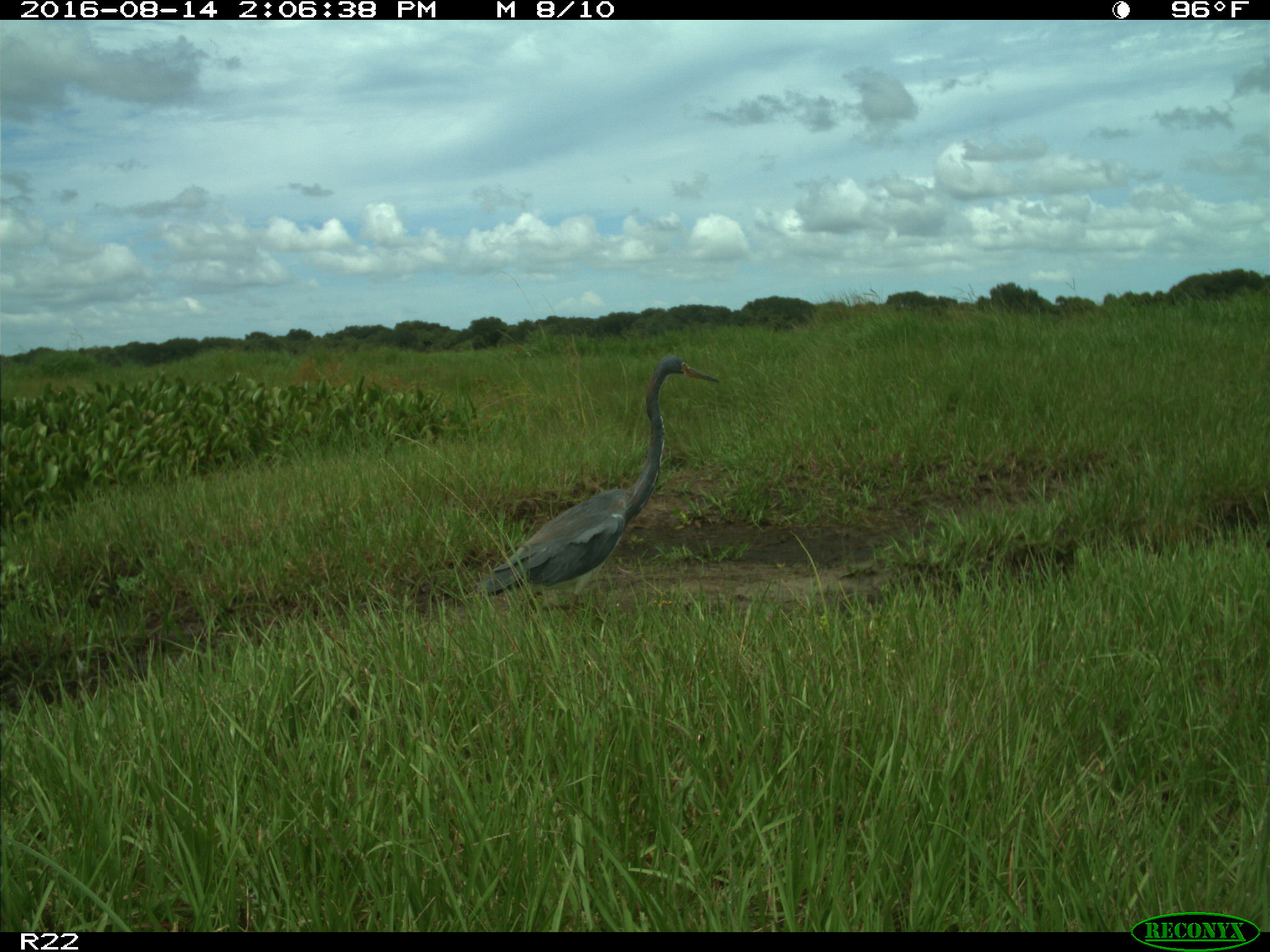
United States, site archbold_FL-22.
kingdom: Animalia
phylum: Chordata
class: Aves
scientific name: Aves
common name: birds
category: unidentified bird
Unidentified bird (birds) (Aves).